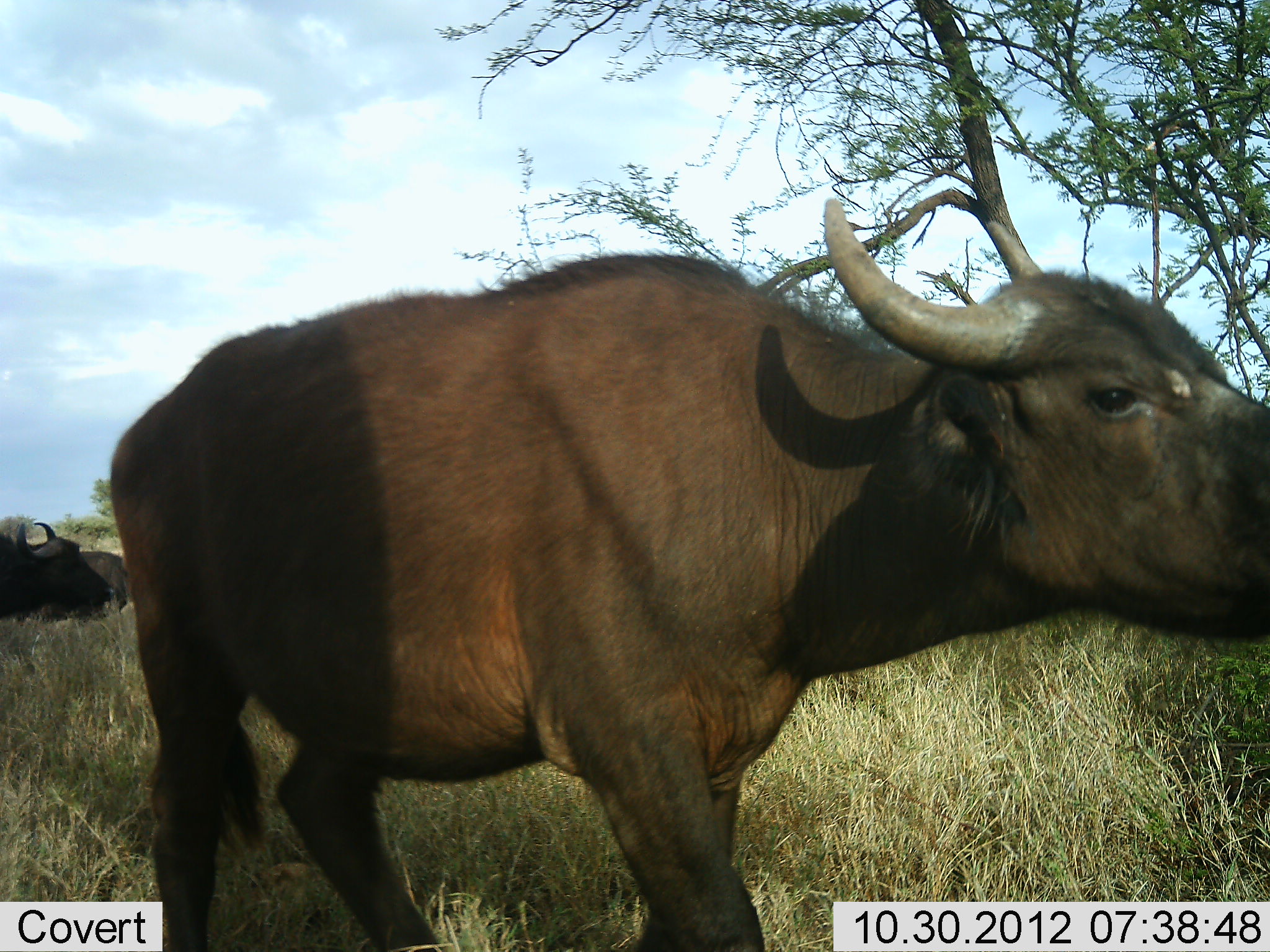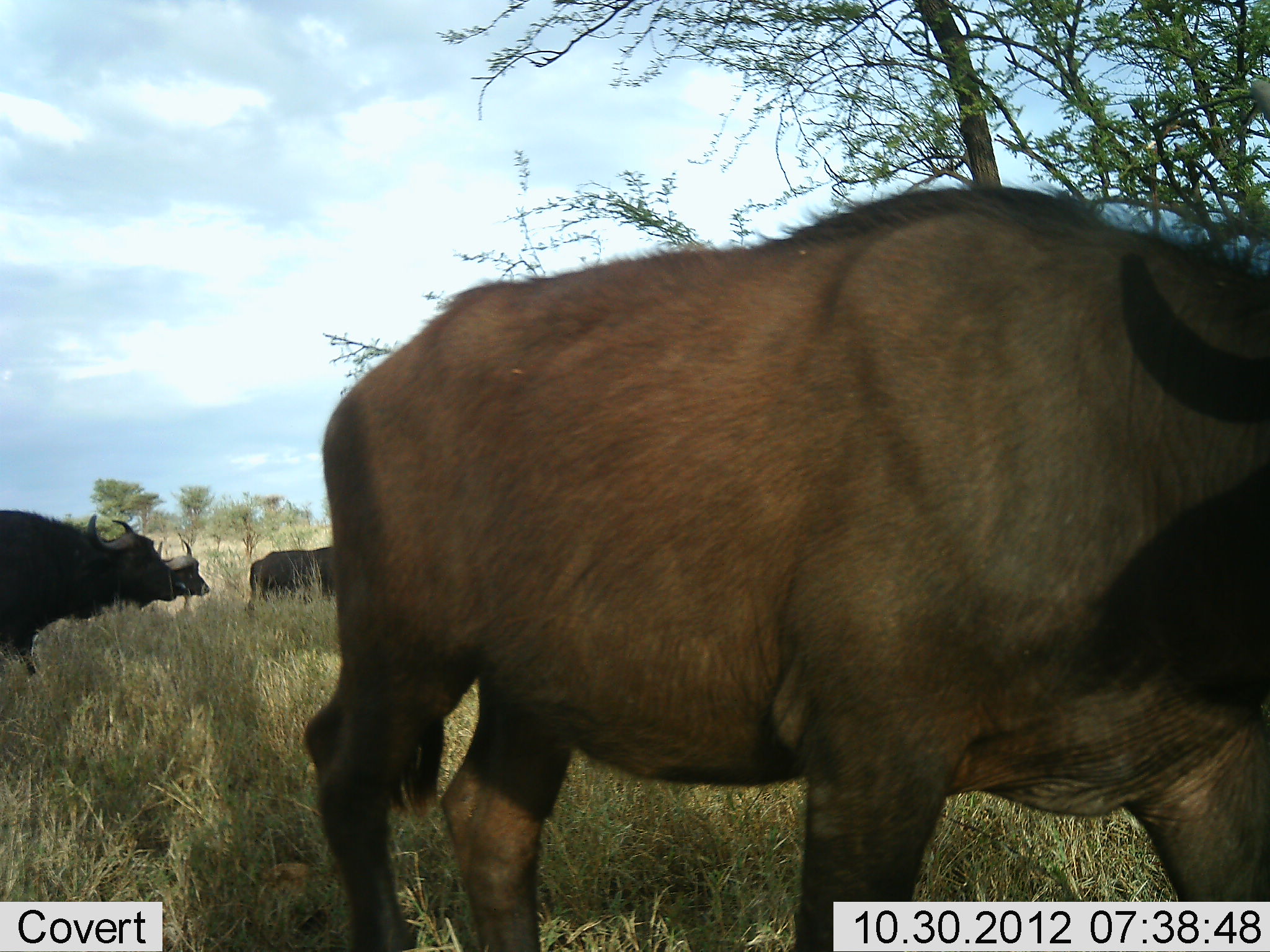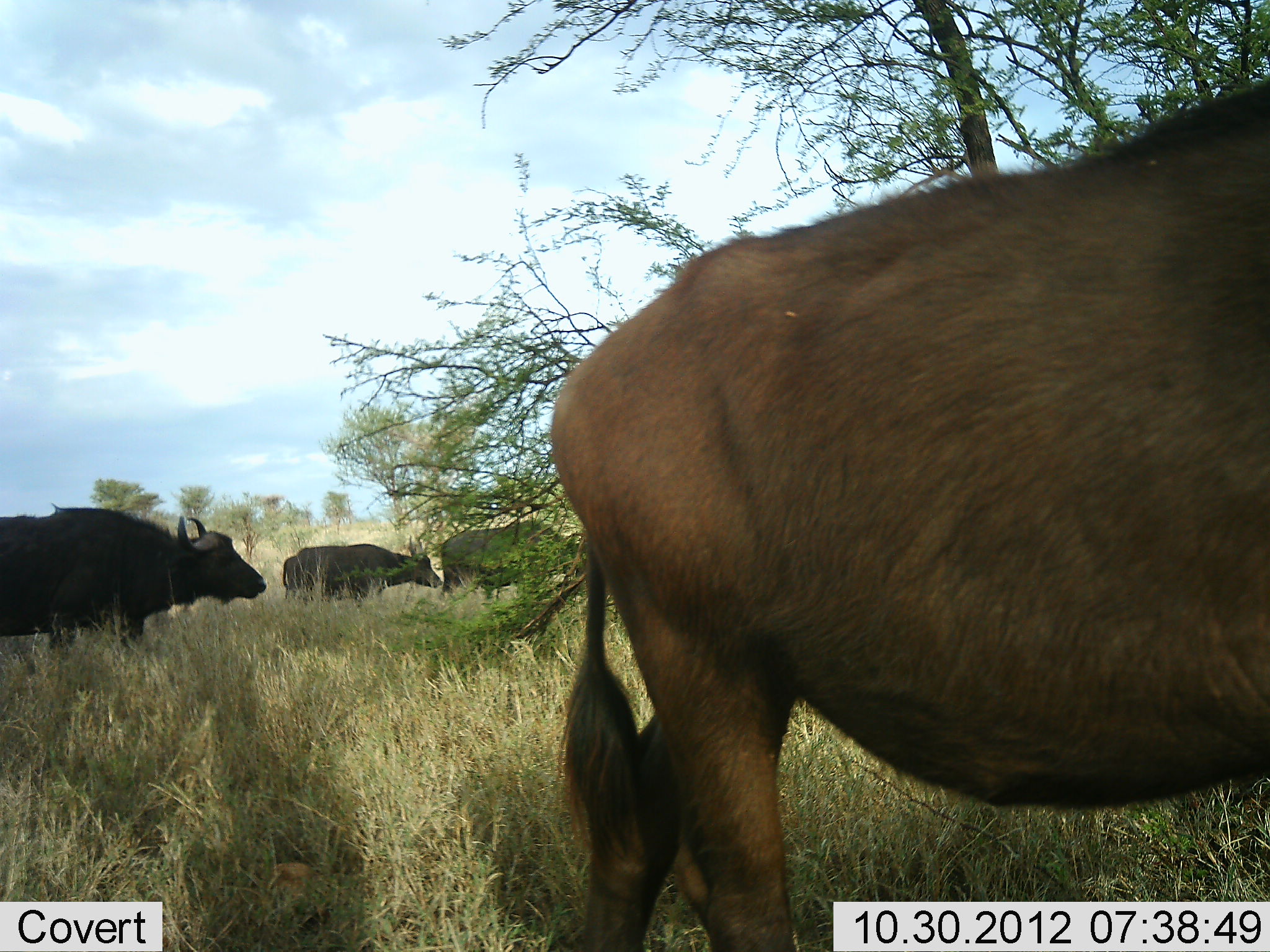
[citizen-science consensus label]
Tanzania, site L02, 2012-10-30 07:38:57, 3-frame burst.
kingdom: Animalia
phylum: Chordata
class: Mammalia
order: Artiodactyla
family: Bovidae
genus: Syncerus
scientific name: Syncerus caffer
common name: cape buffalo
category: buffalo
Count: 5.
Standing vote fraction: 30%.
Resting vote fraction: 0%.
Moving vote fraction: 90%.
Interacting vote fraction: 0%.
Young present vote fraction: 0%.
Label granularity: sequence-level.